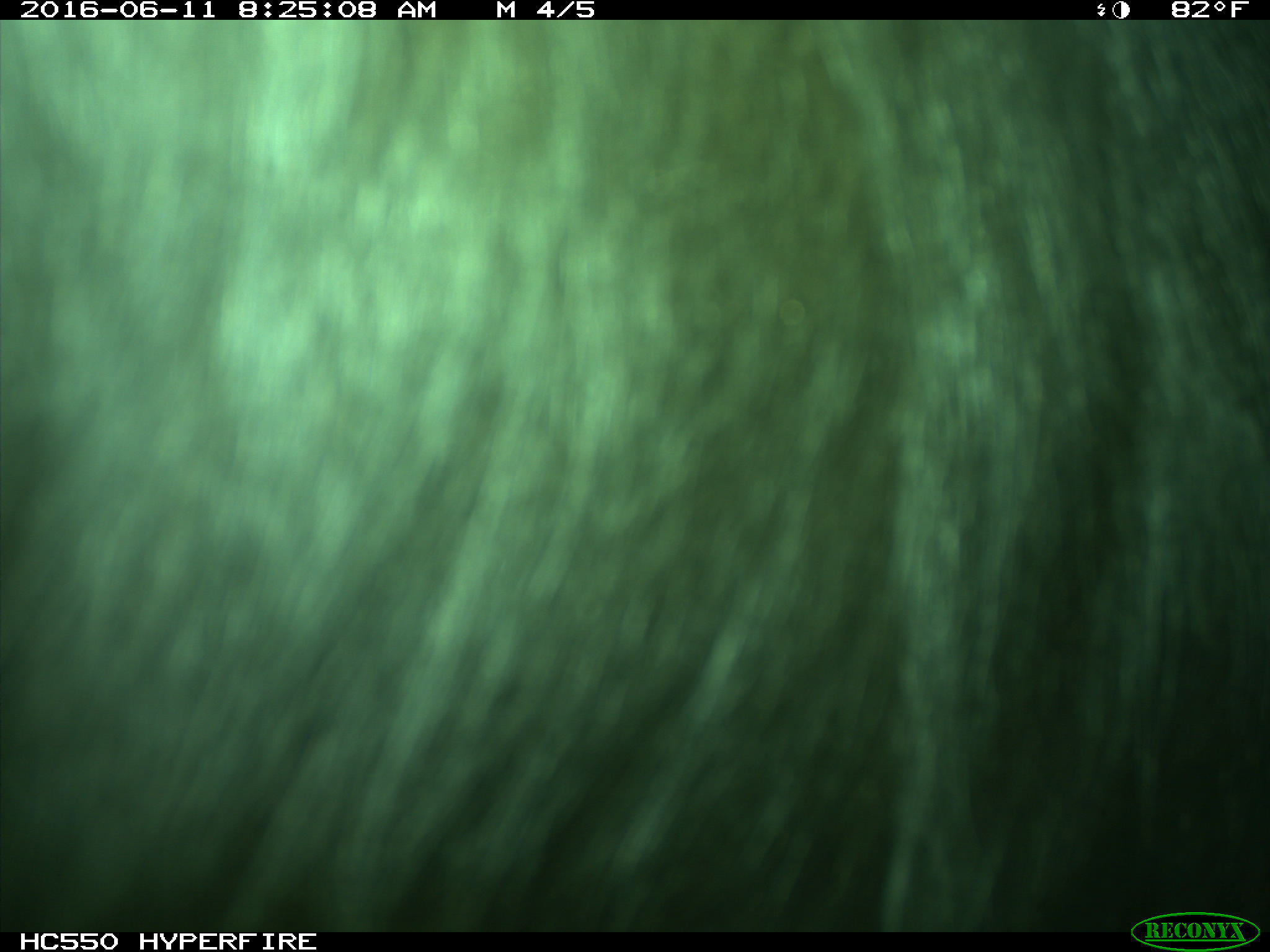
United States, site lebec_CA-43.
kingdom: Animalia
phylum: Chordata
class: Mammalia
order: Artiodactyla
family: Bovidae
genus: Bos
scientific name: Bos taurus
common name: domestic cow